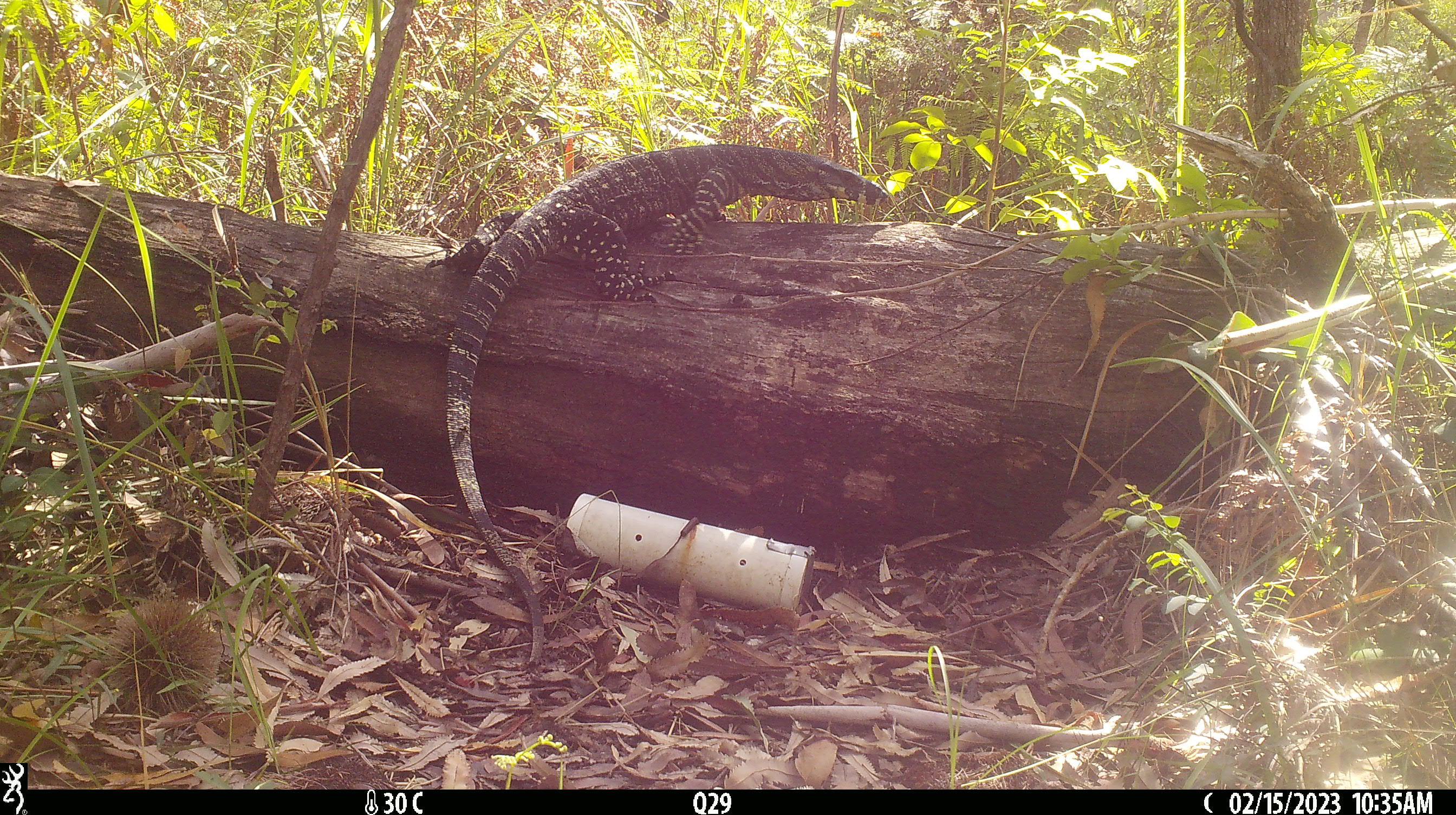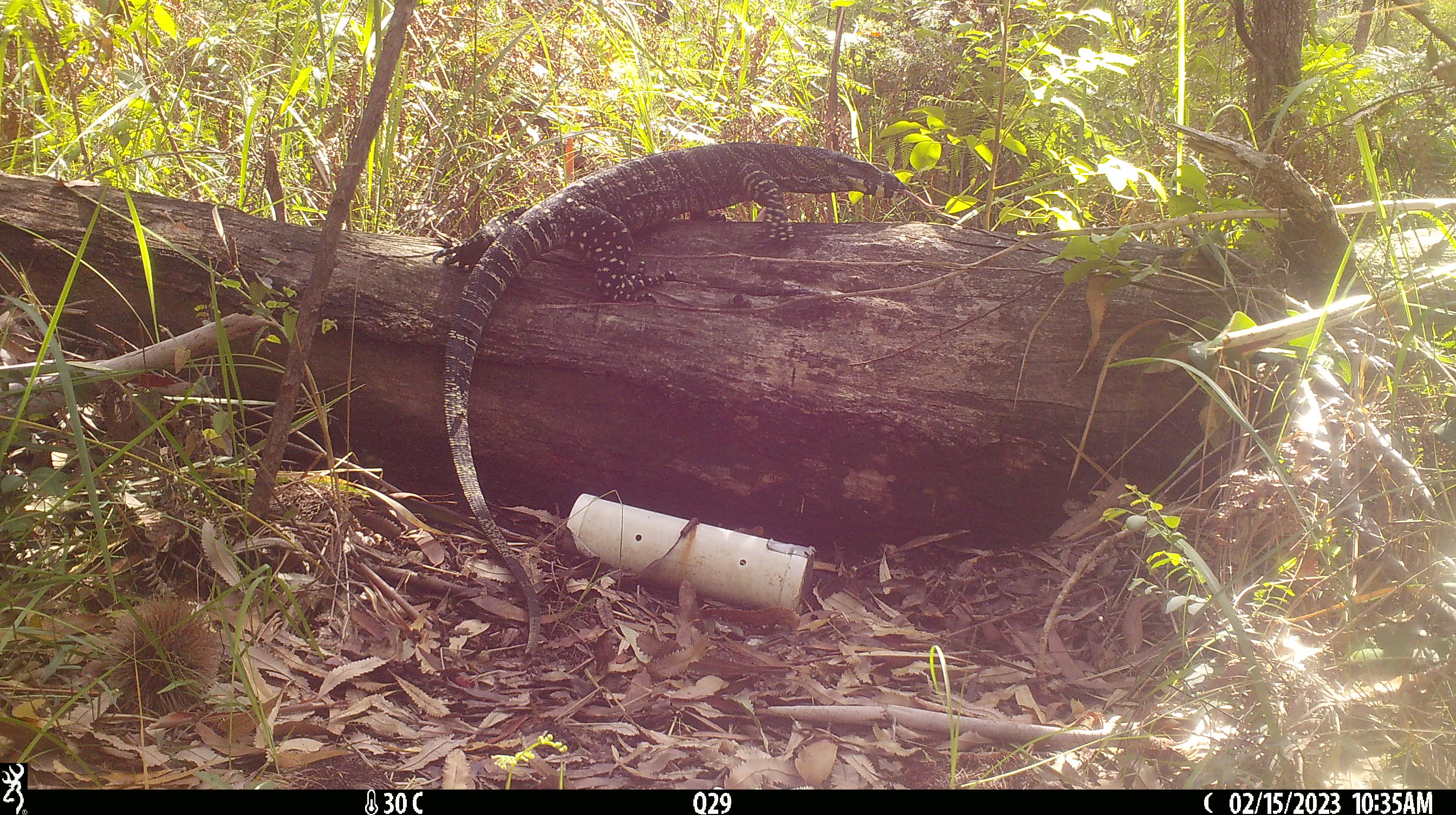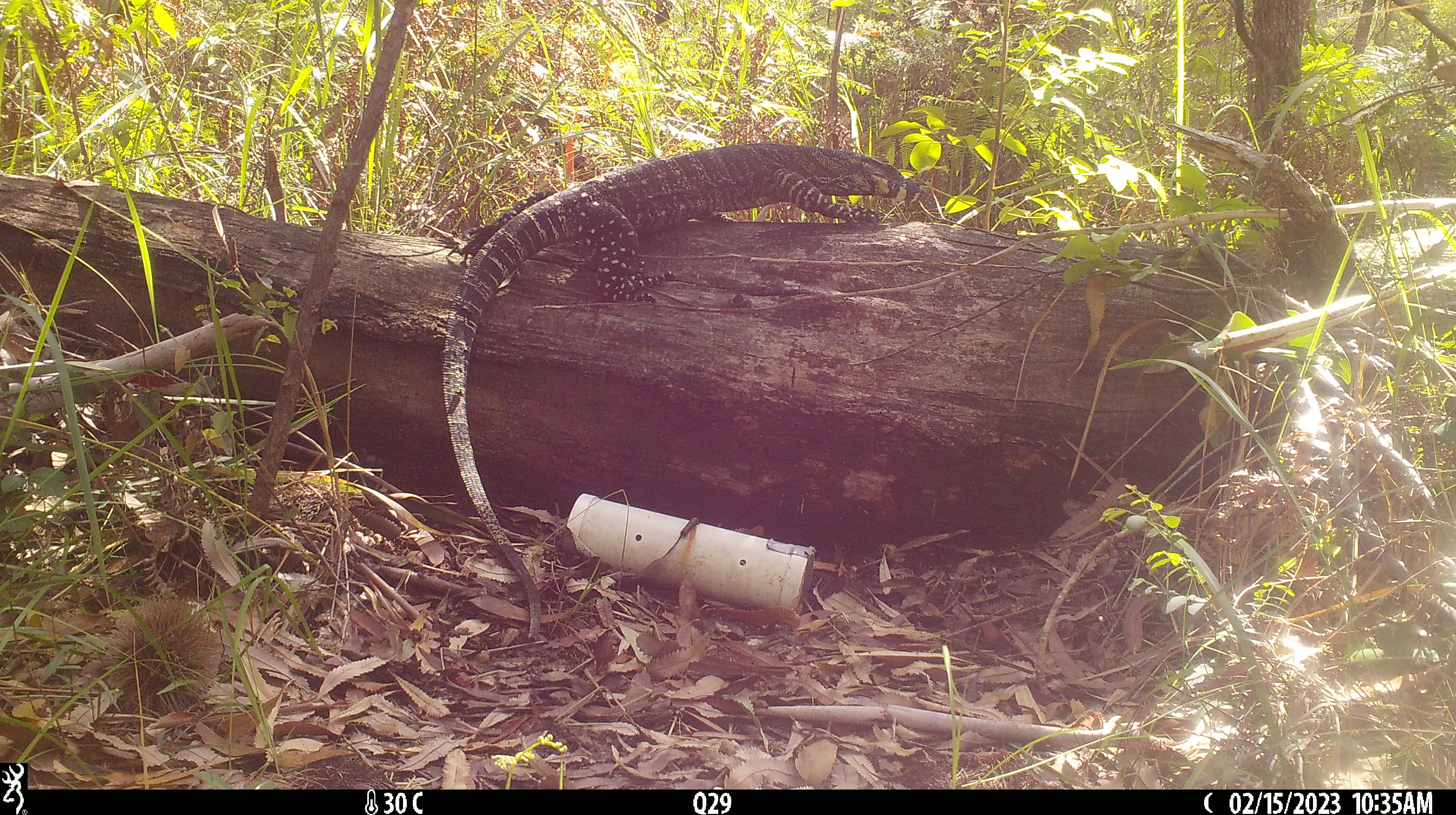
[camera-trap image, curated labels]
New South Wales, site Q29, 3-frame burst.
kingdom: Animalia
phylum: Chordata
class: Reptilia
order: Squamata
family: Varanidae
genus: Varanus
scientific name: Varanus varius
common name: lace monitor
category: goanna